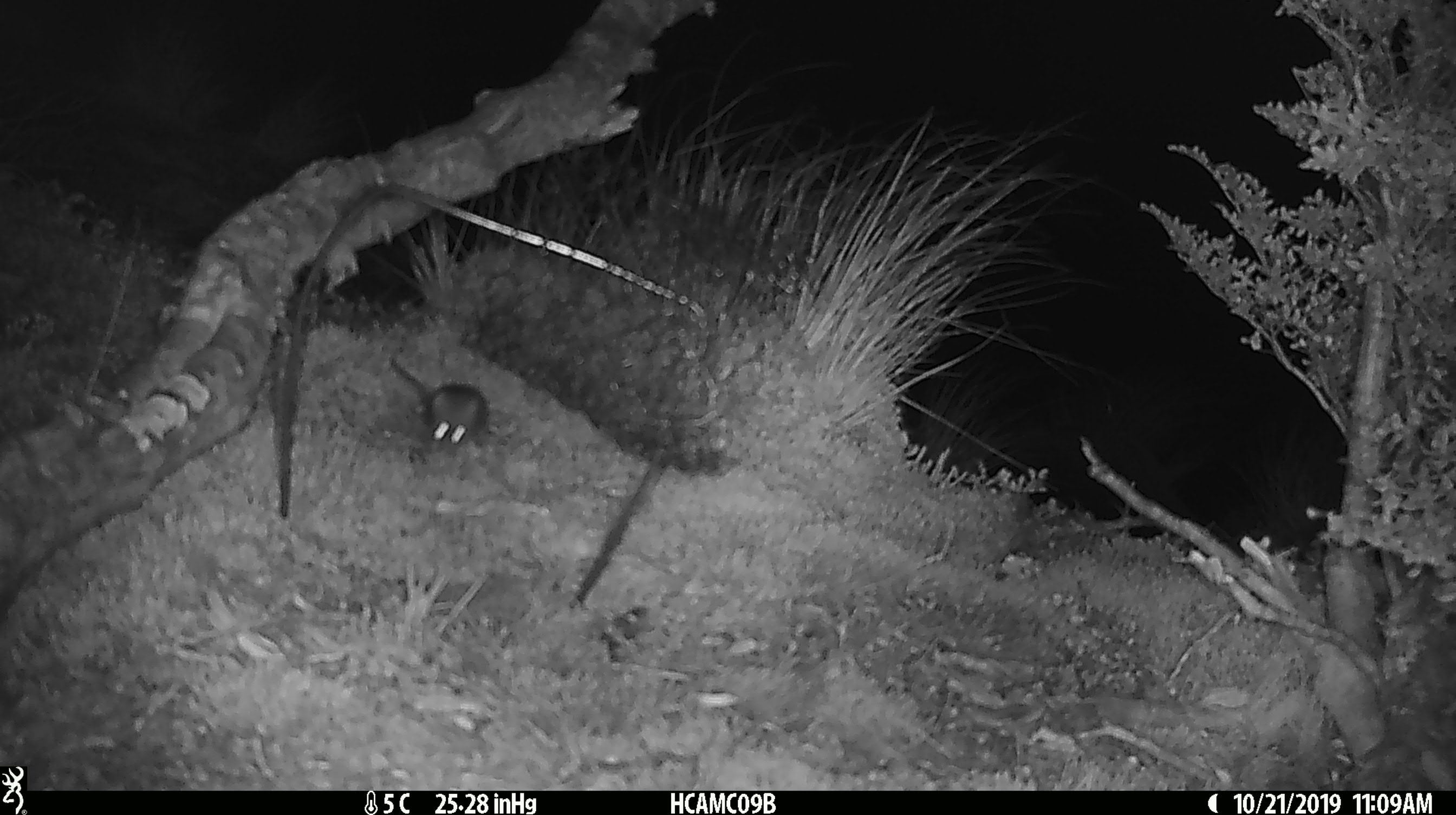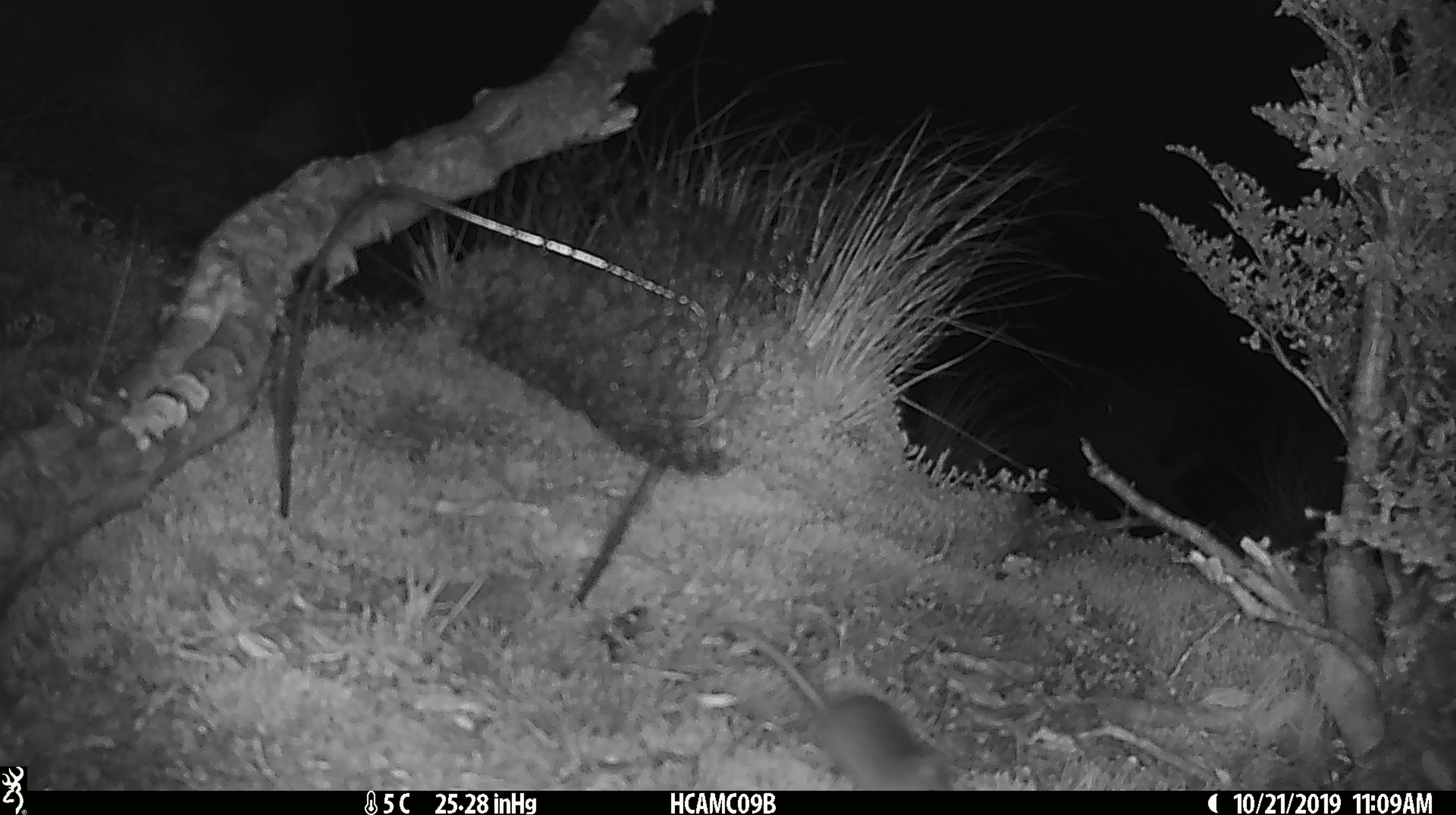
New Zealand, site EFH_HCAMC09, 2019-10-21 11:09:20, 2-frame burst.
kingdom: Animalia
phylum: Chordata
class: Mammalia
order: Rodentia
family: Muridae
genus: Mus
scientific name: Mus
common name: mouse